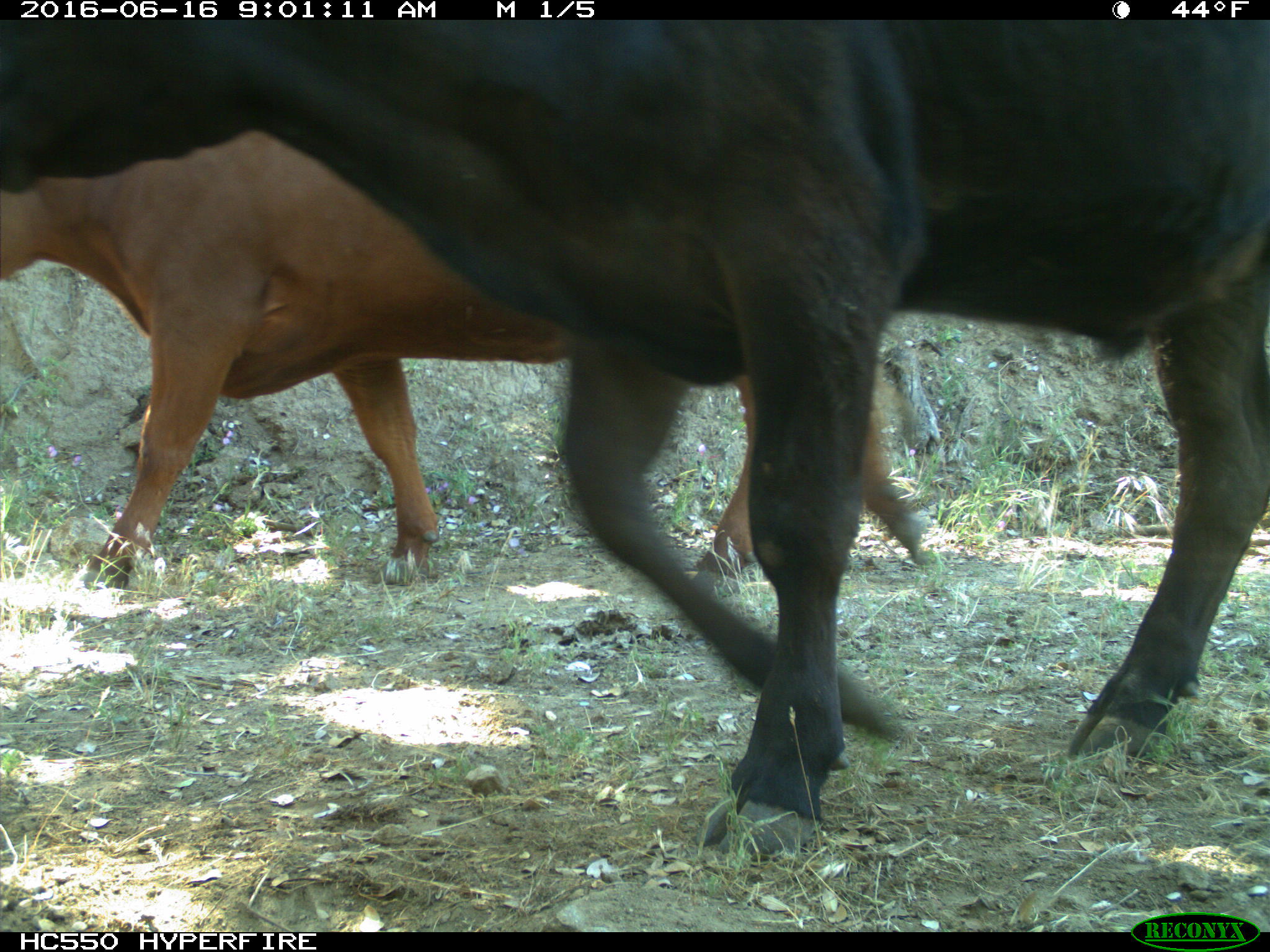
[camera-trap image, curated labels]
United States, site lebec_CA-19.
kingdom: Animalia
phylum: Chordata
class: Mammalia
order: Artiodactyla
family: Bovidae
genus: Bos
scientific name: Bos taurus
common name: domestic cow